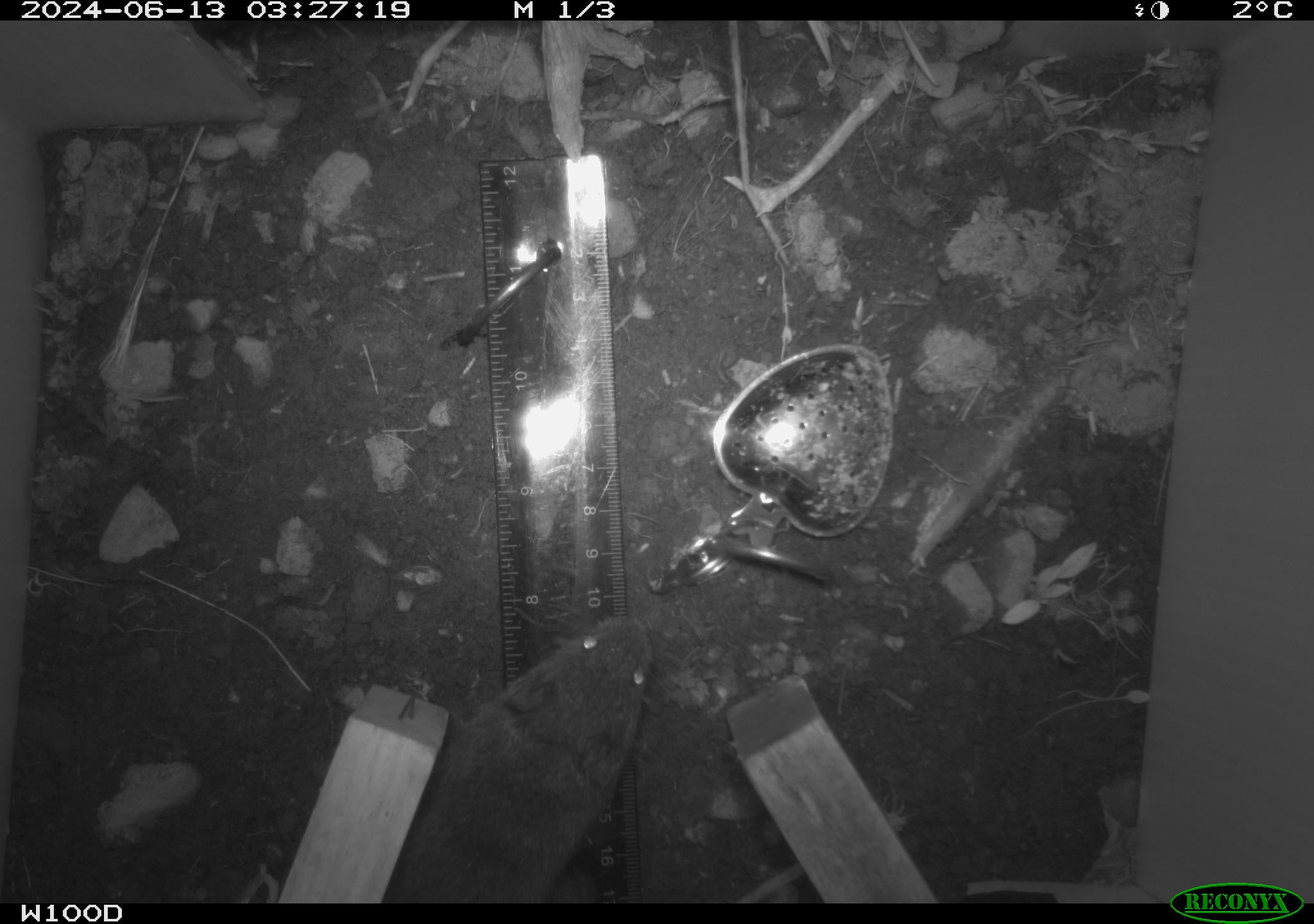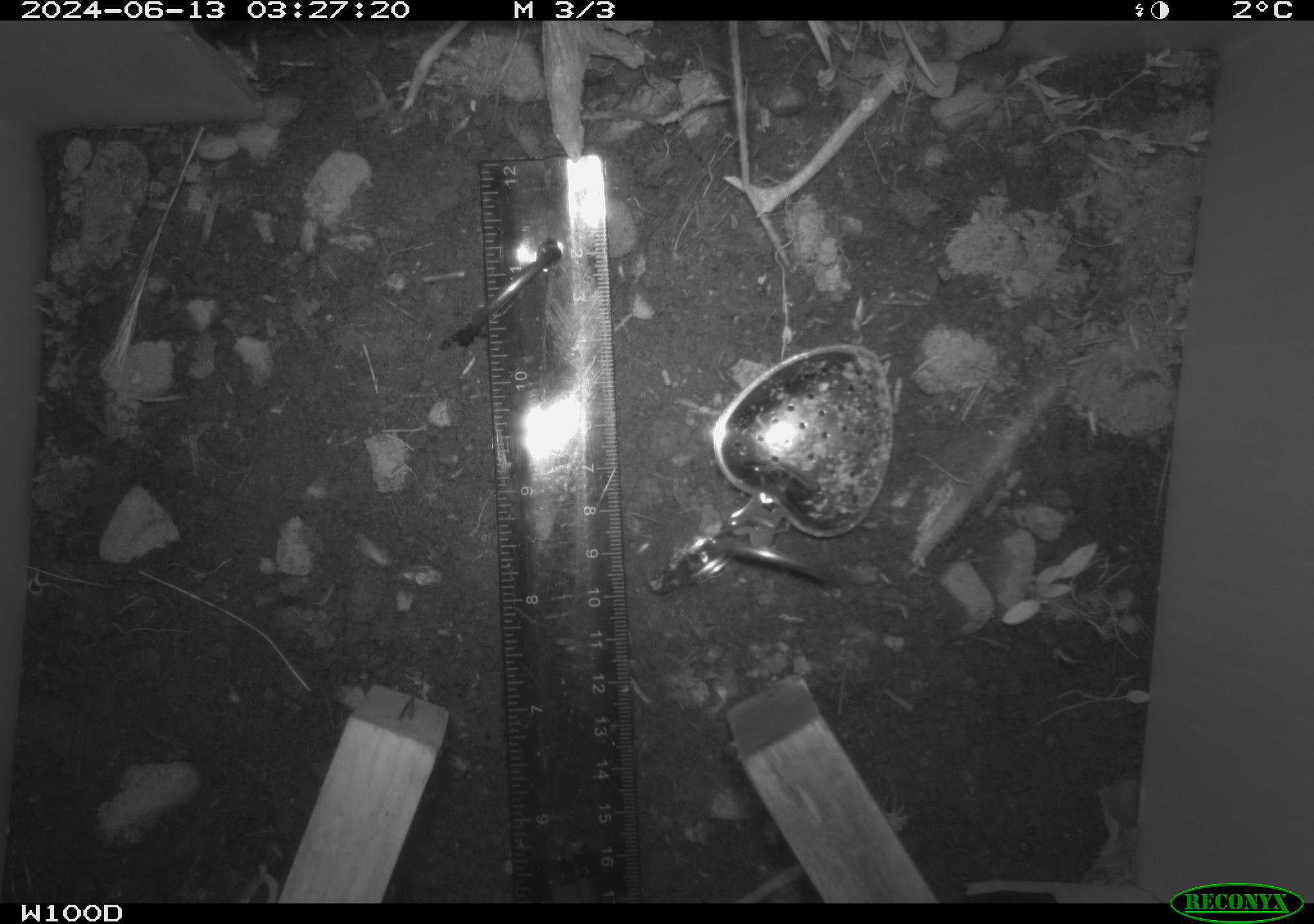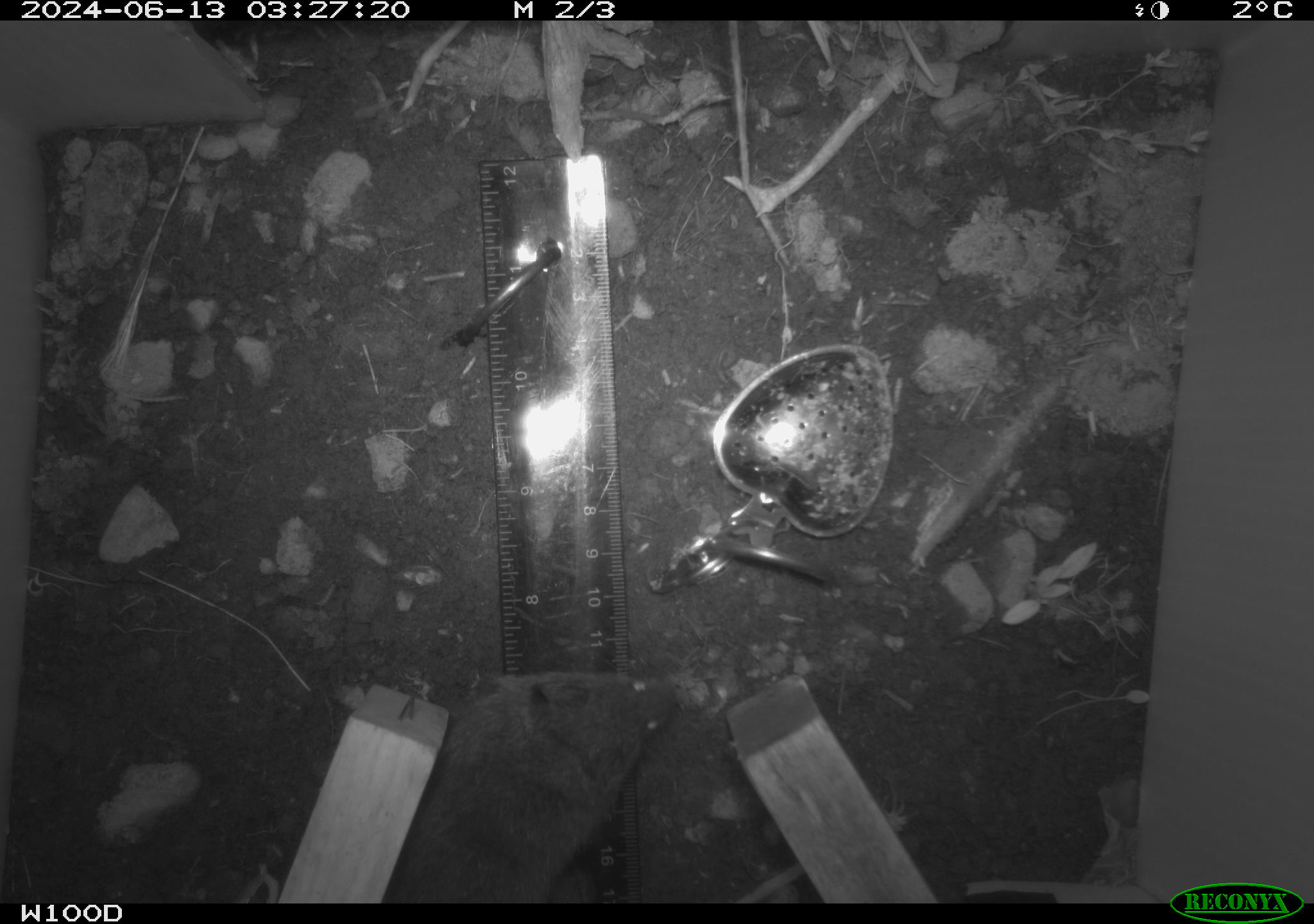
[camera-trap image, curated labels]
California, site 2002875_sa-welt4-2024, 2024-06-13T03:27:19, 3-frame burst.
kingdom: Animalia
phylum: Chordata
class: Mammalia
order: Rodentia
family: Cricetidae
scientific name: Arvicolinae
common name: voles, lemmings, and muskrats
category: arvicolinae subfamily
Arvicolinae subfamily (voles, lemmings, and muskrats) (Arvicolinae).